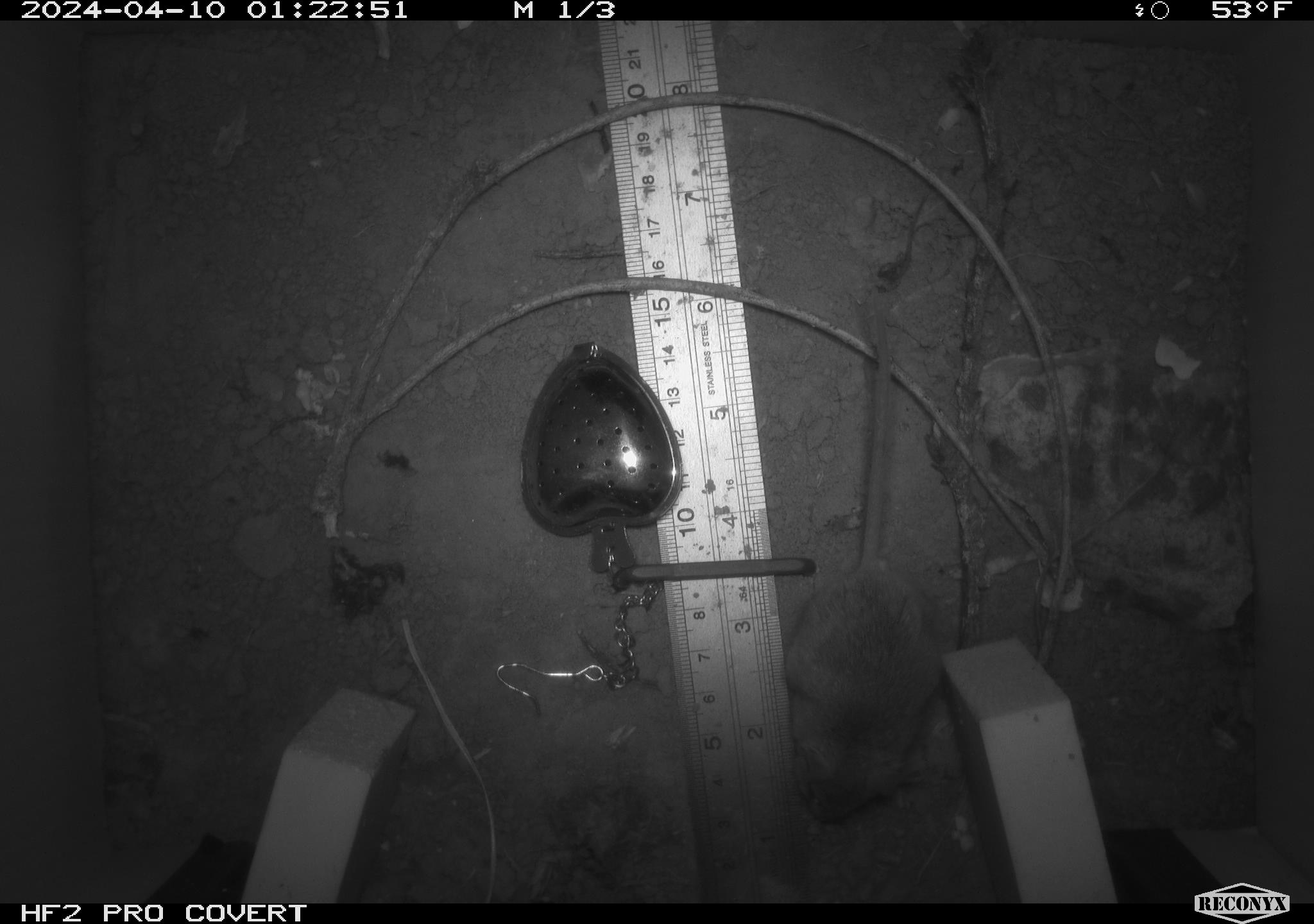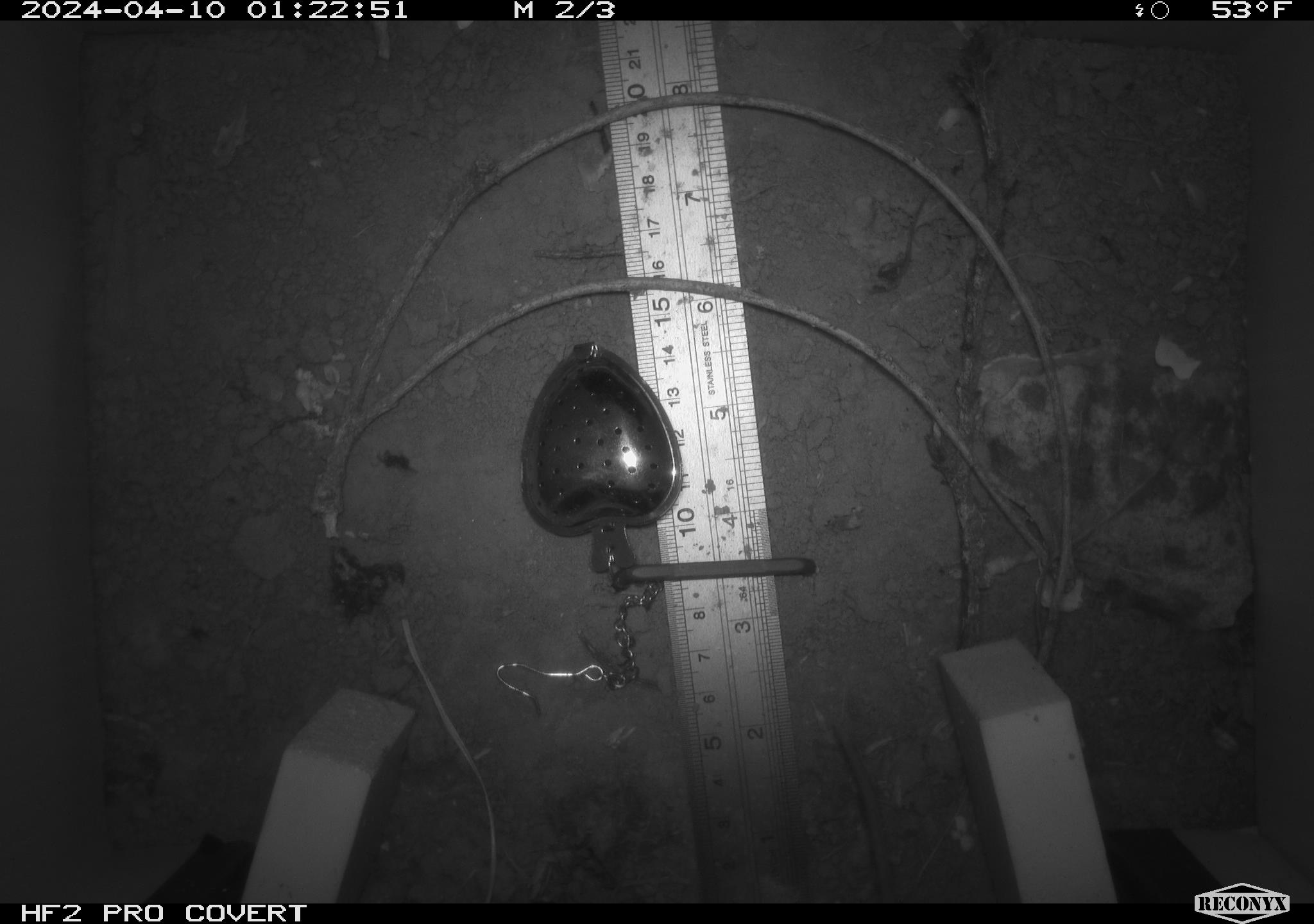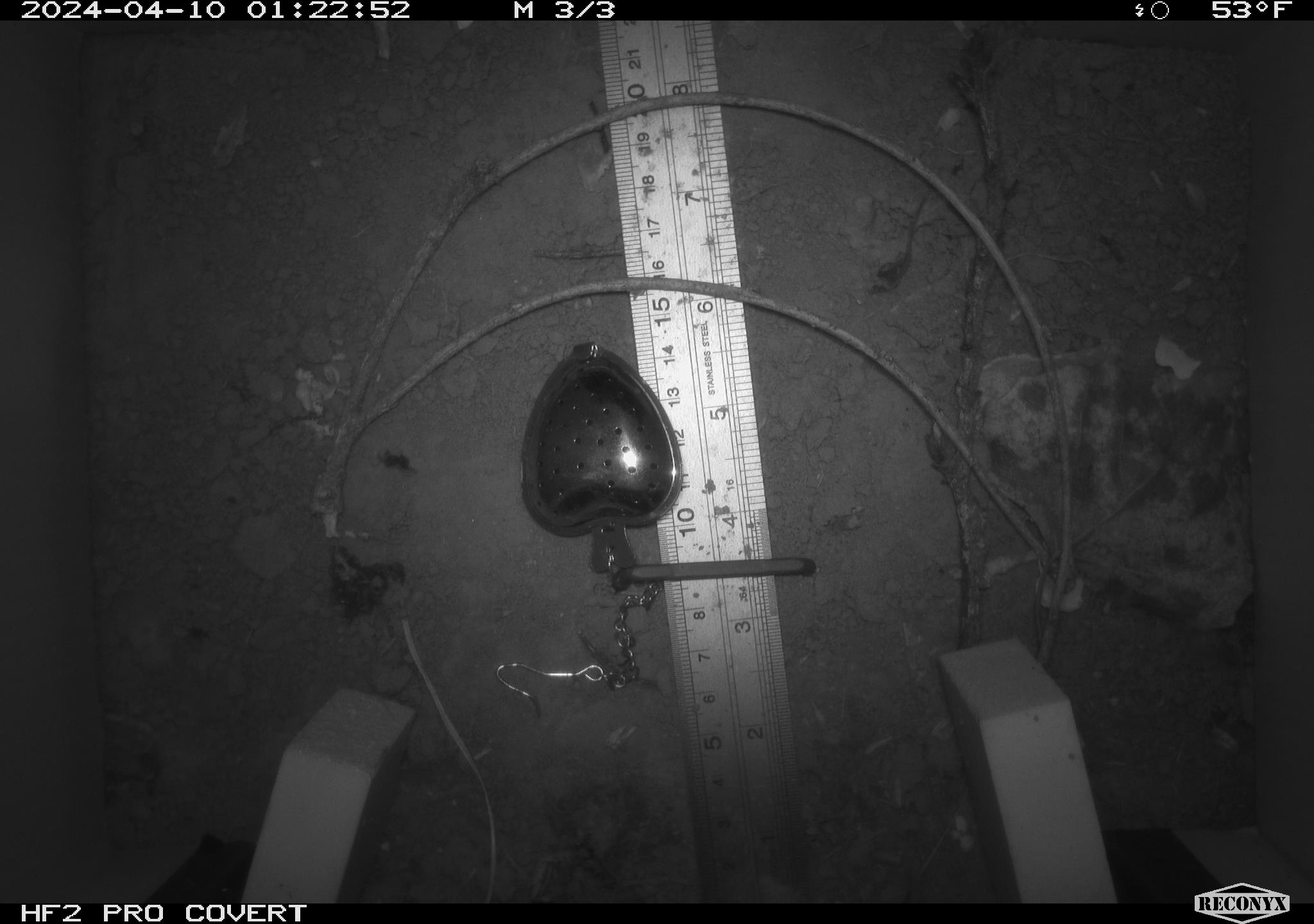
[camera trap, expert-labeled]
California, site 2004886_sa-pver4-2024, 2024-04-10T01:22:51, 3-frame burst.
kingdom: Animalia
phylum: Chordata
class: Mammalia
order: Rodentia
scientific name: Rodentia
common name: mouse species